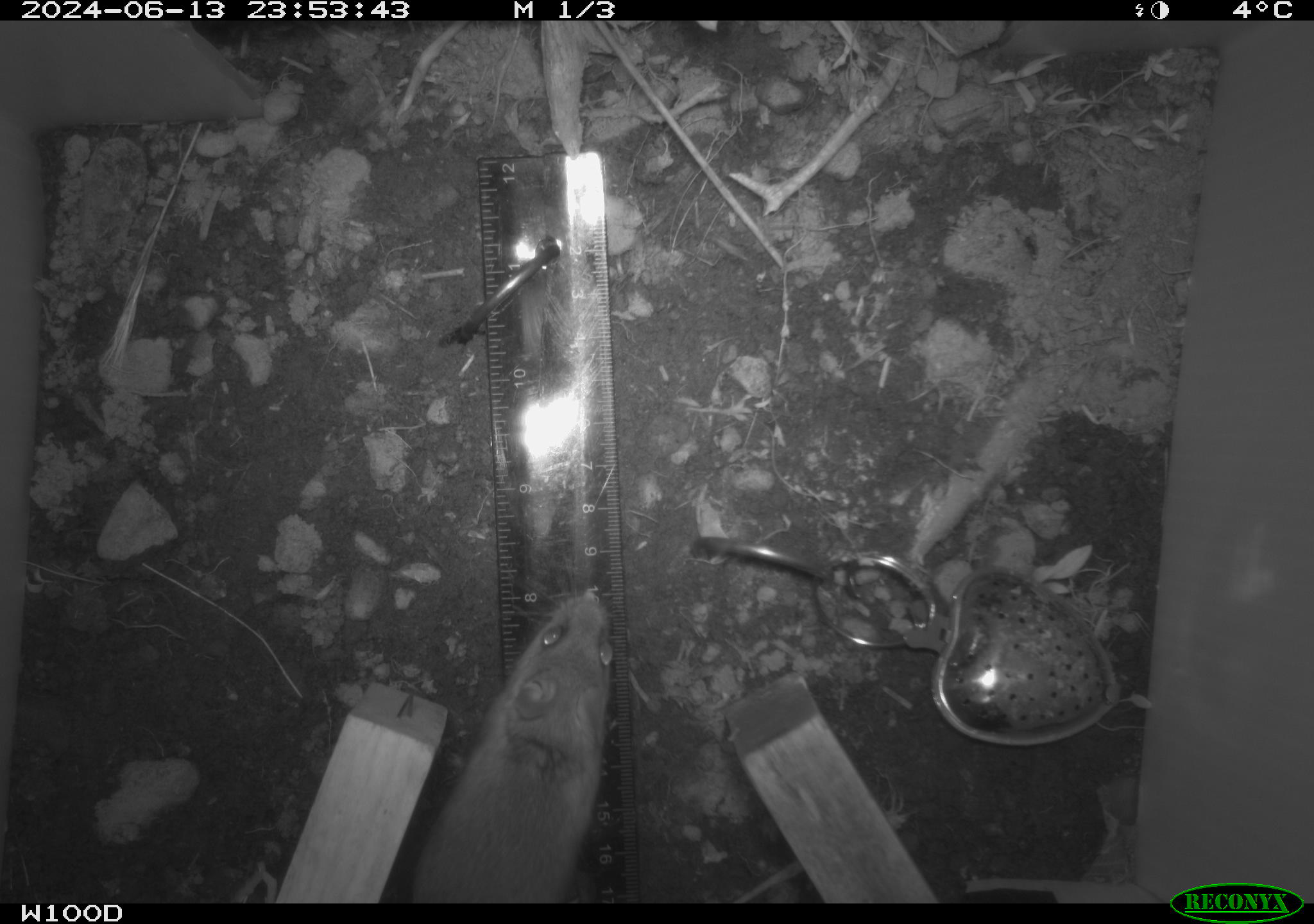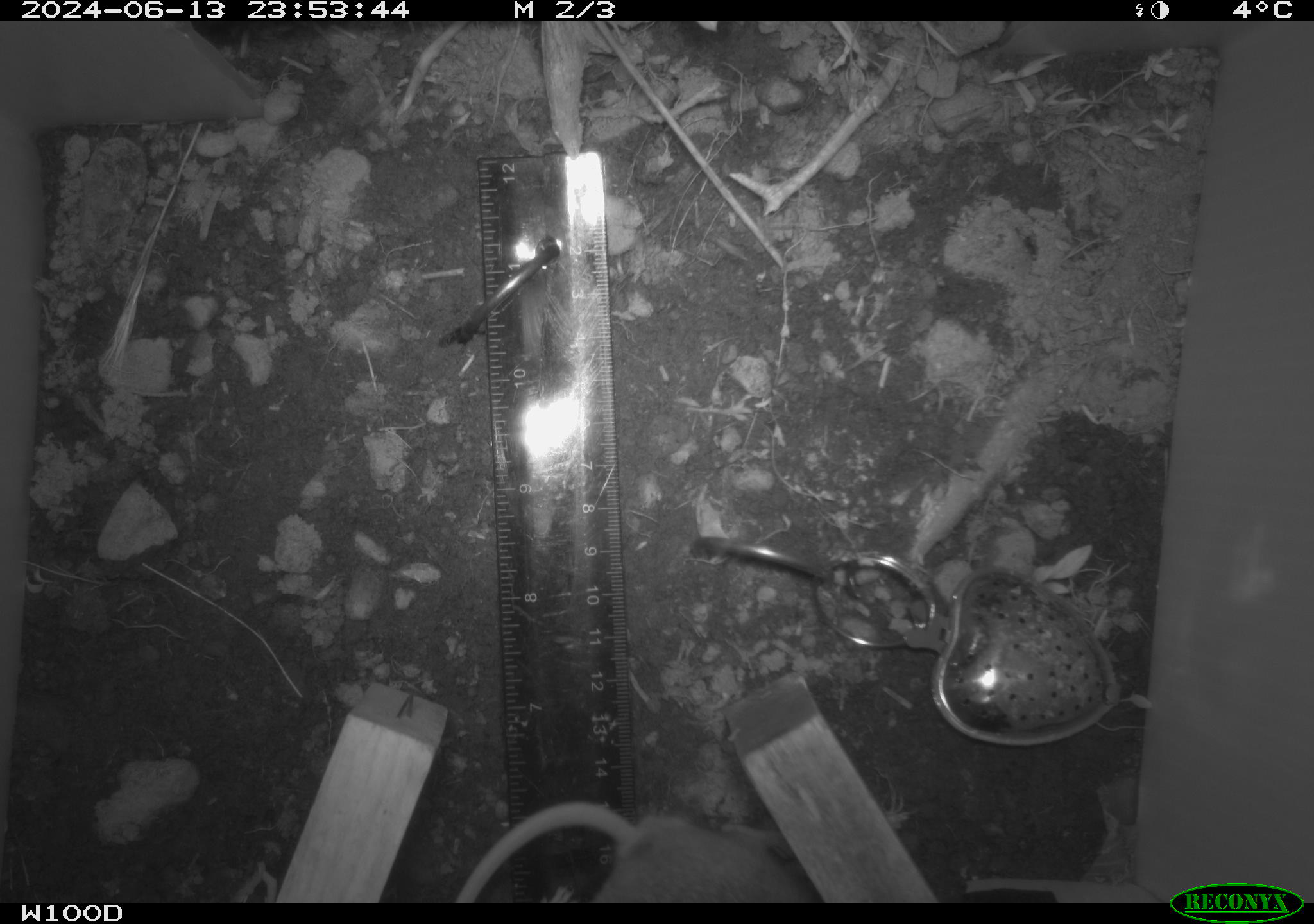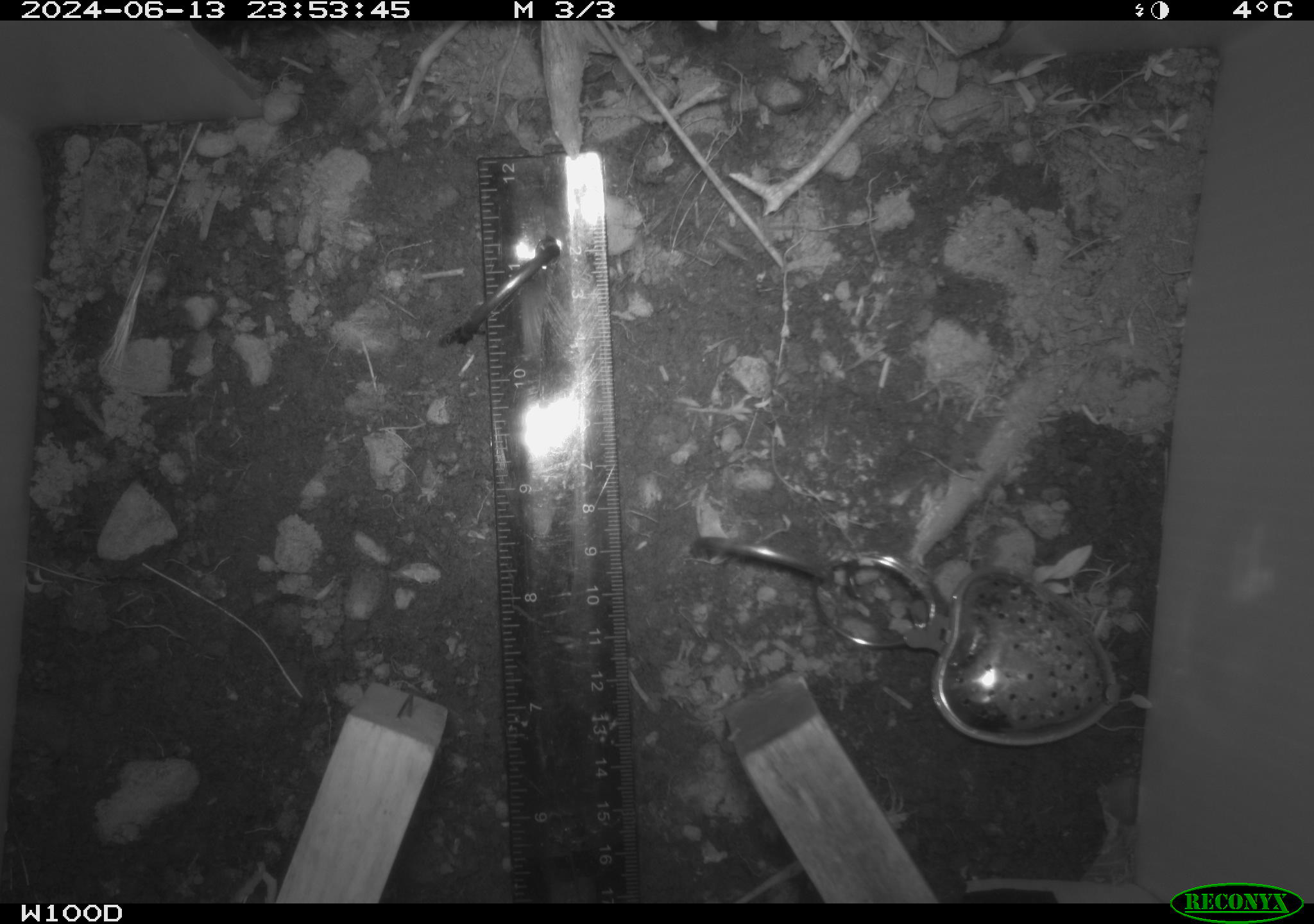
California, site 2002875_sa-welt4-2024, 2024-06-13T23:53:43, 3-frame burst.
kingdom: Animalia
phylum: Chordata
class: Mammalia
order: Rodentia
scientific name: Rodentia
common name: mouse species